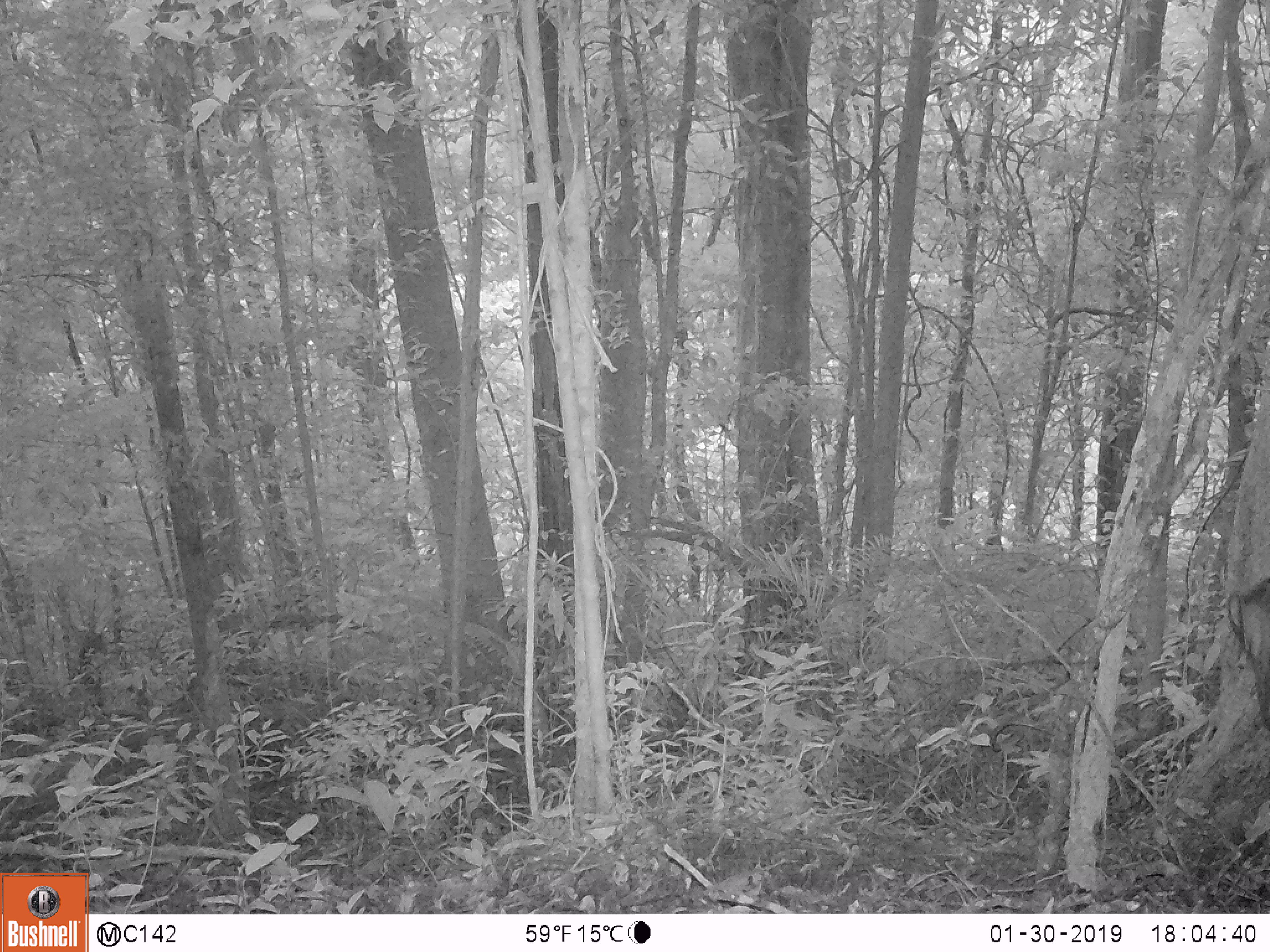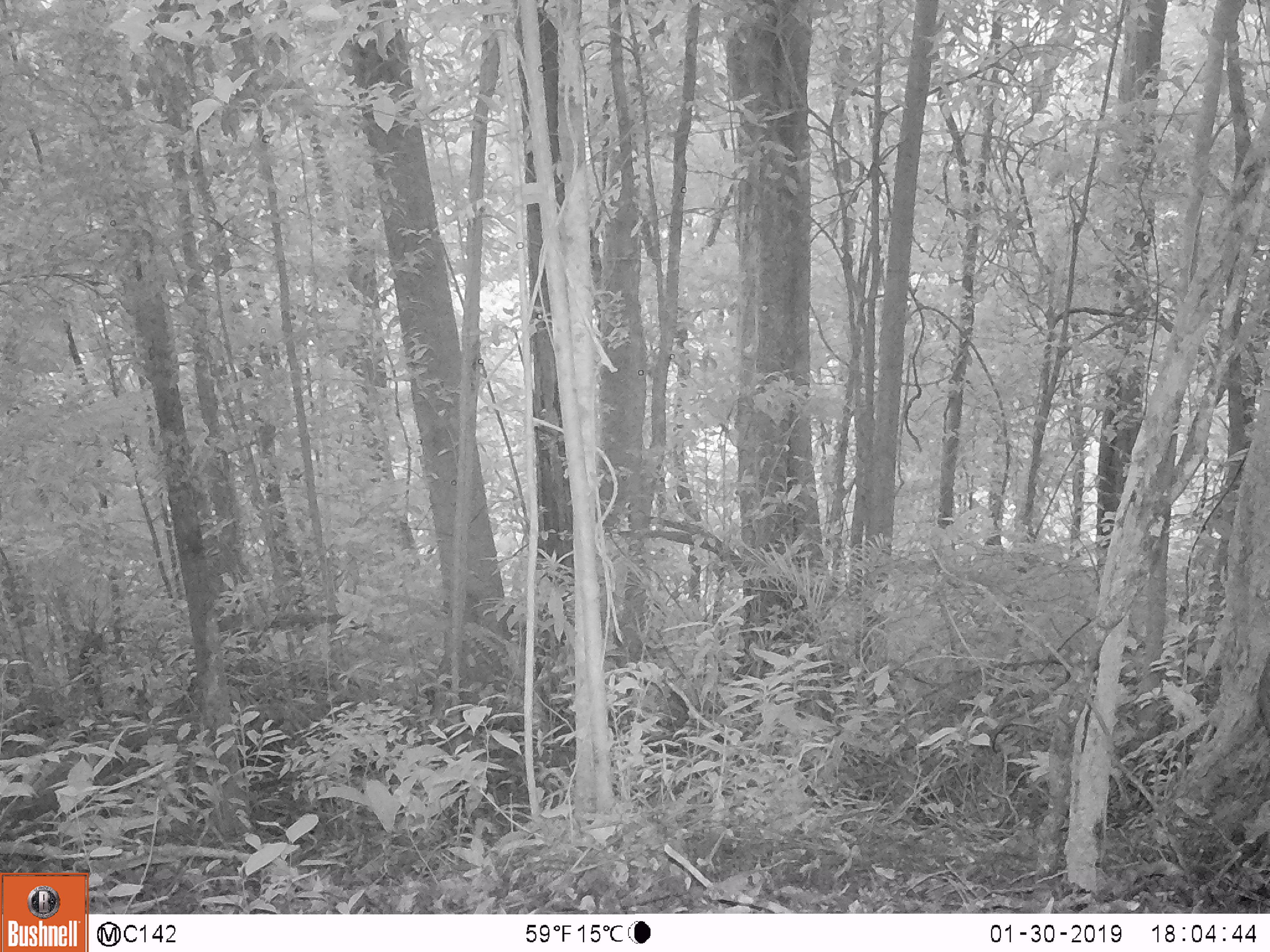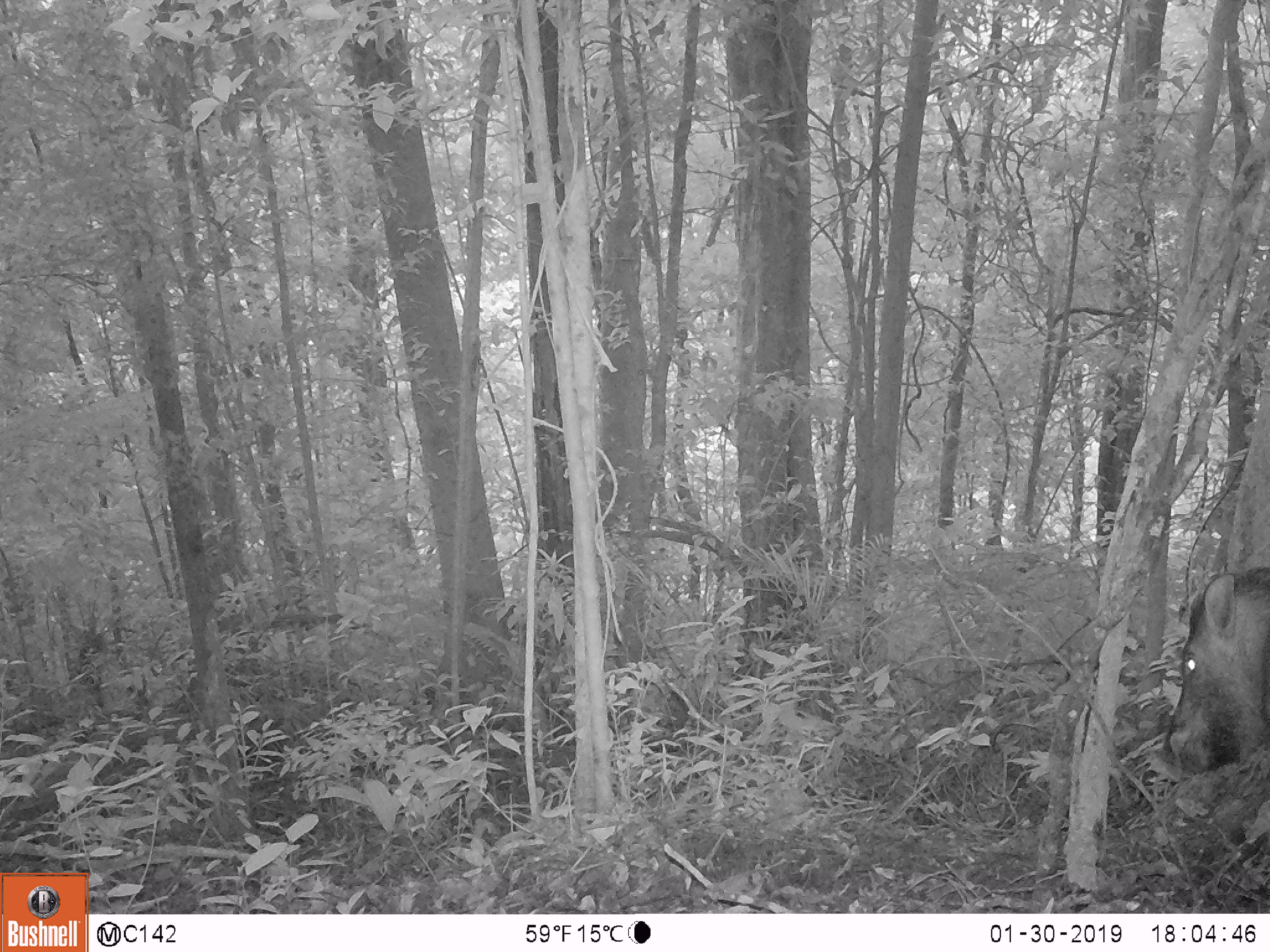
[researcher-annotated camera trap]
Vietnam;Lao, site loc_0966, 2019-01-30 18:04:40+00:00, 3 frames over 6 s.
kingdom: Animalia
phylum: Chordata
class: Mammalia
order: Artiodactyla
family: Suidae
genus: Sus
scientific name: Sus scrofa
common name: eurasian wild pig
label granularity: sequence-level